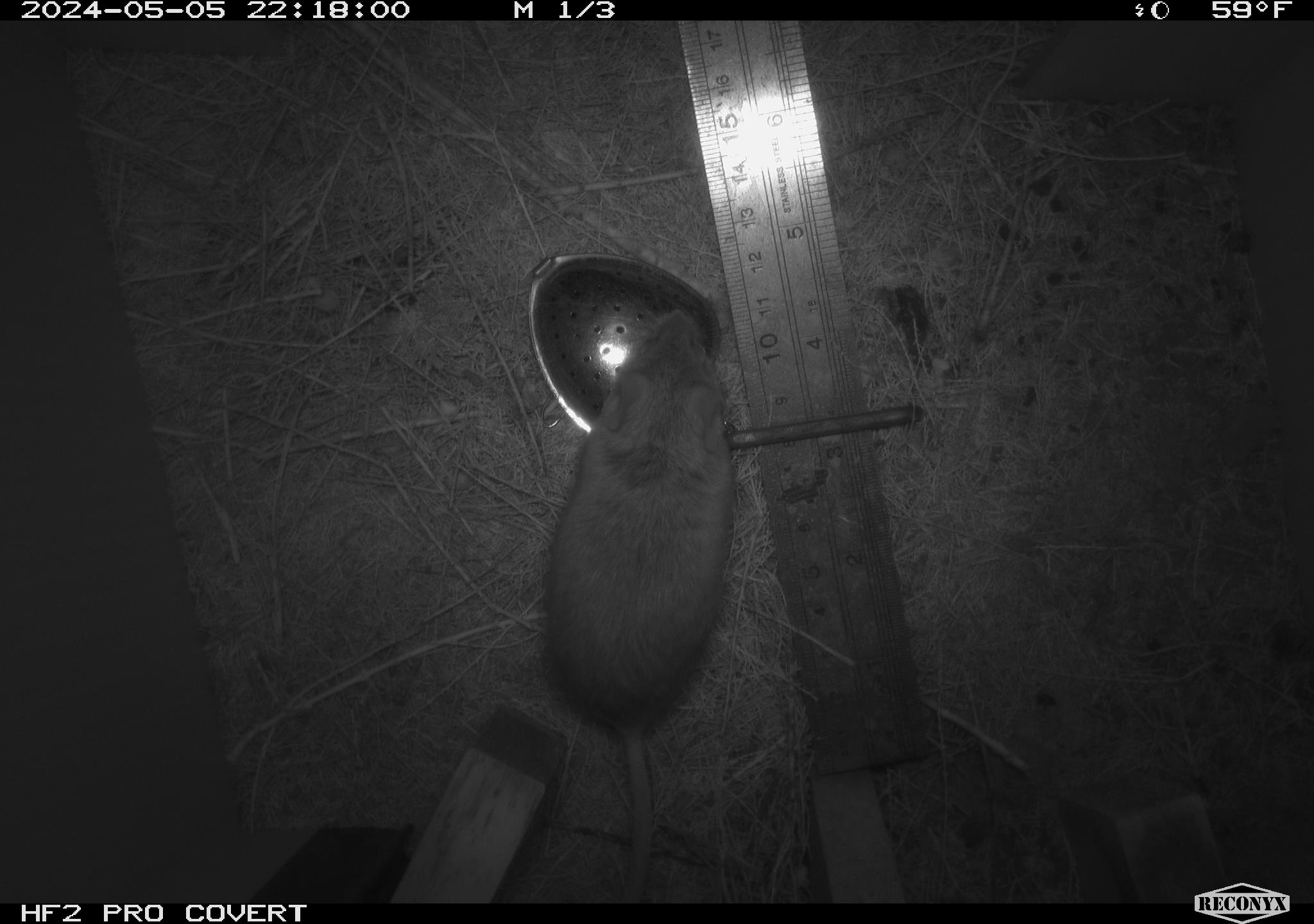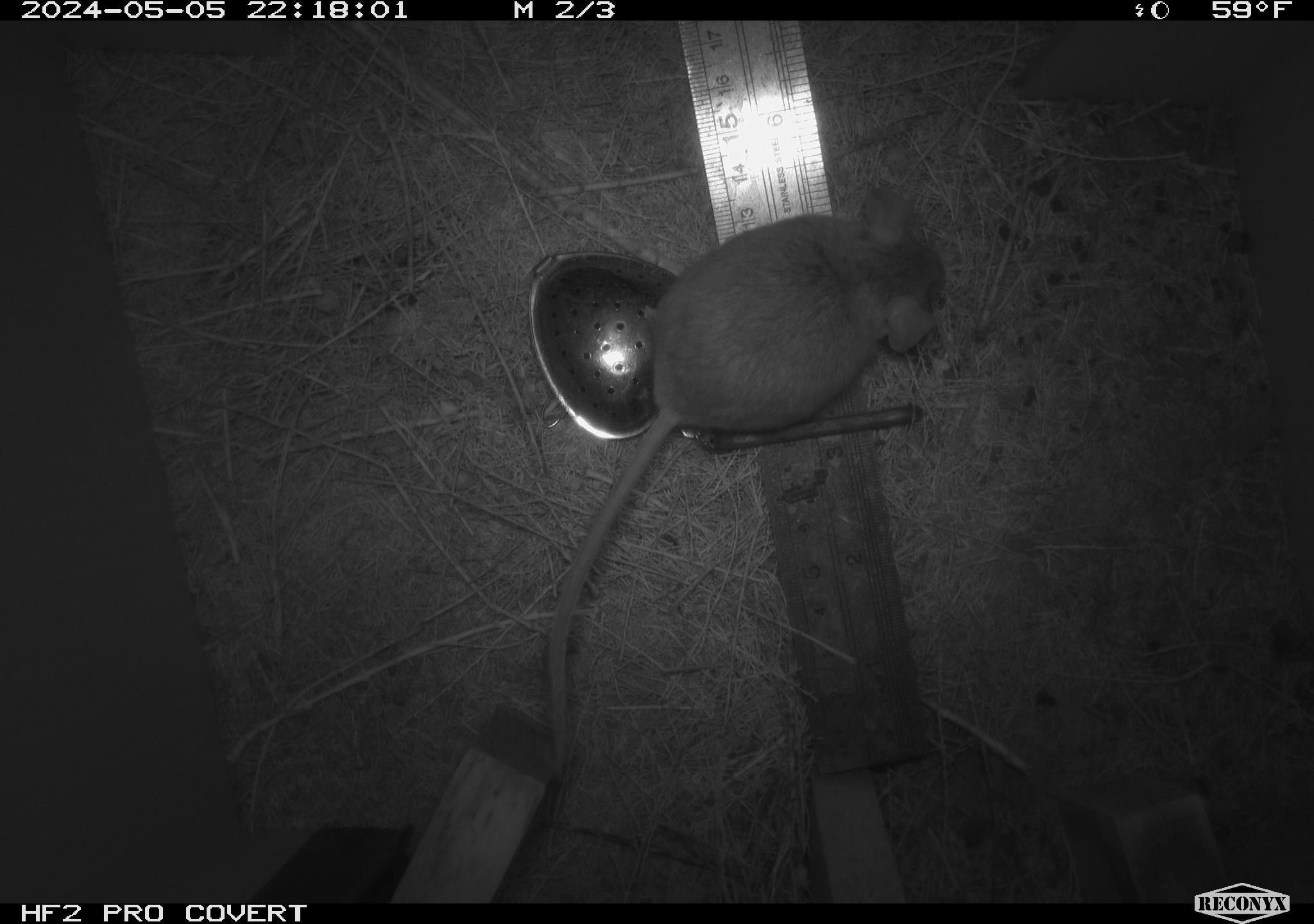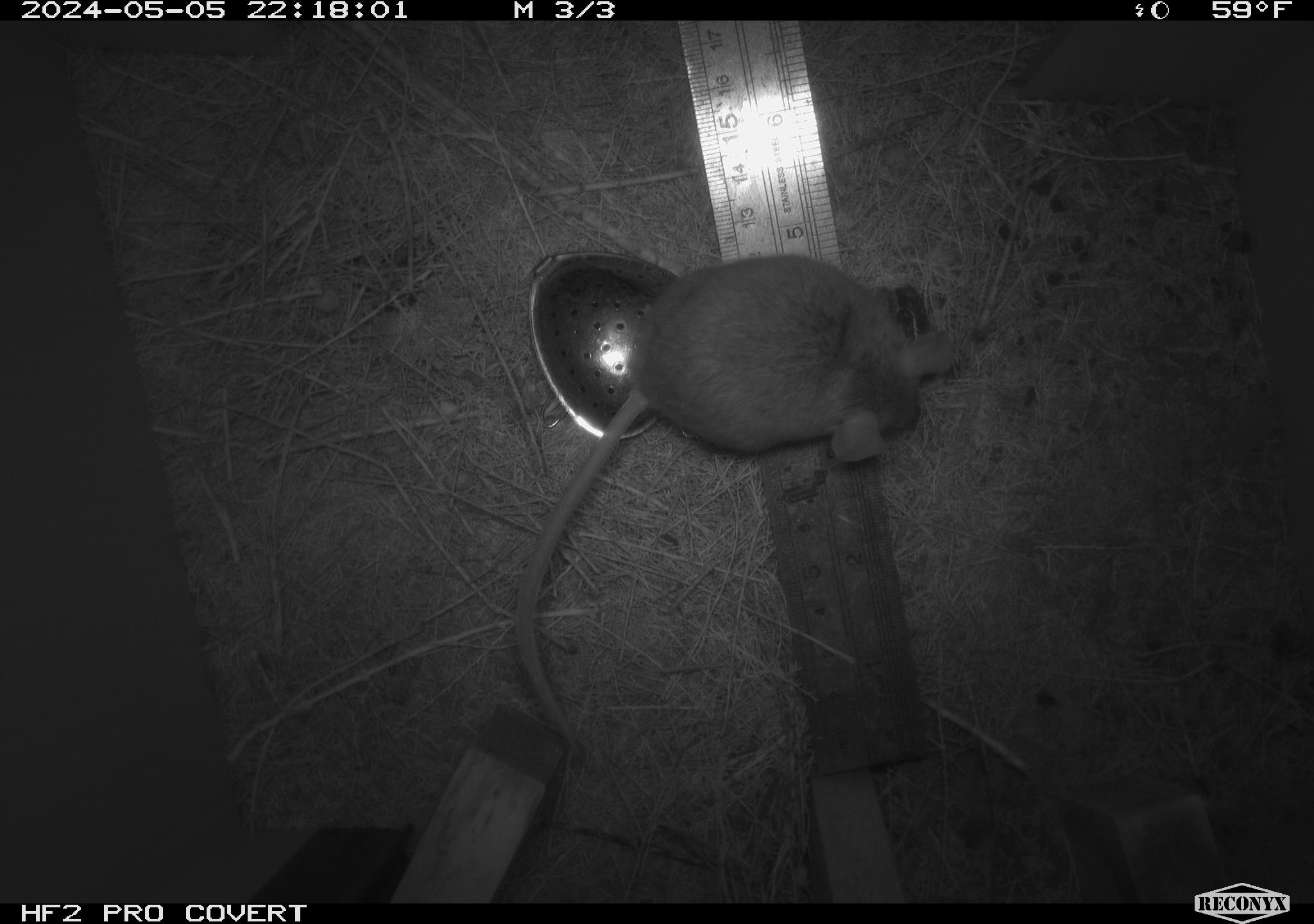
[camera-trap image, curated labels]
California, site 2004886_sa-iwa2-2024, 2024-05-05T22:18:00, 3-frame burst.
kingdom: Animalia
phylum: Chordata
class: Mammalia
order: Rodentia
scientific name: Rodentia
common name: mouse species